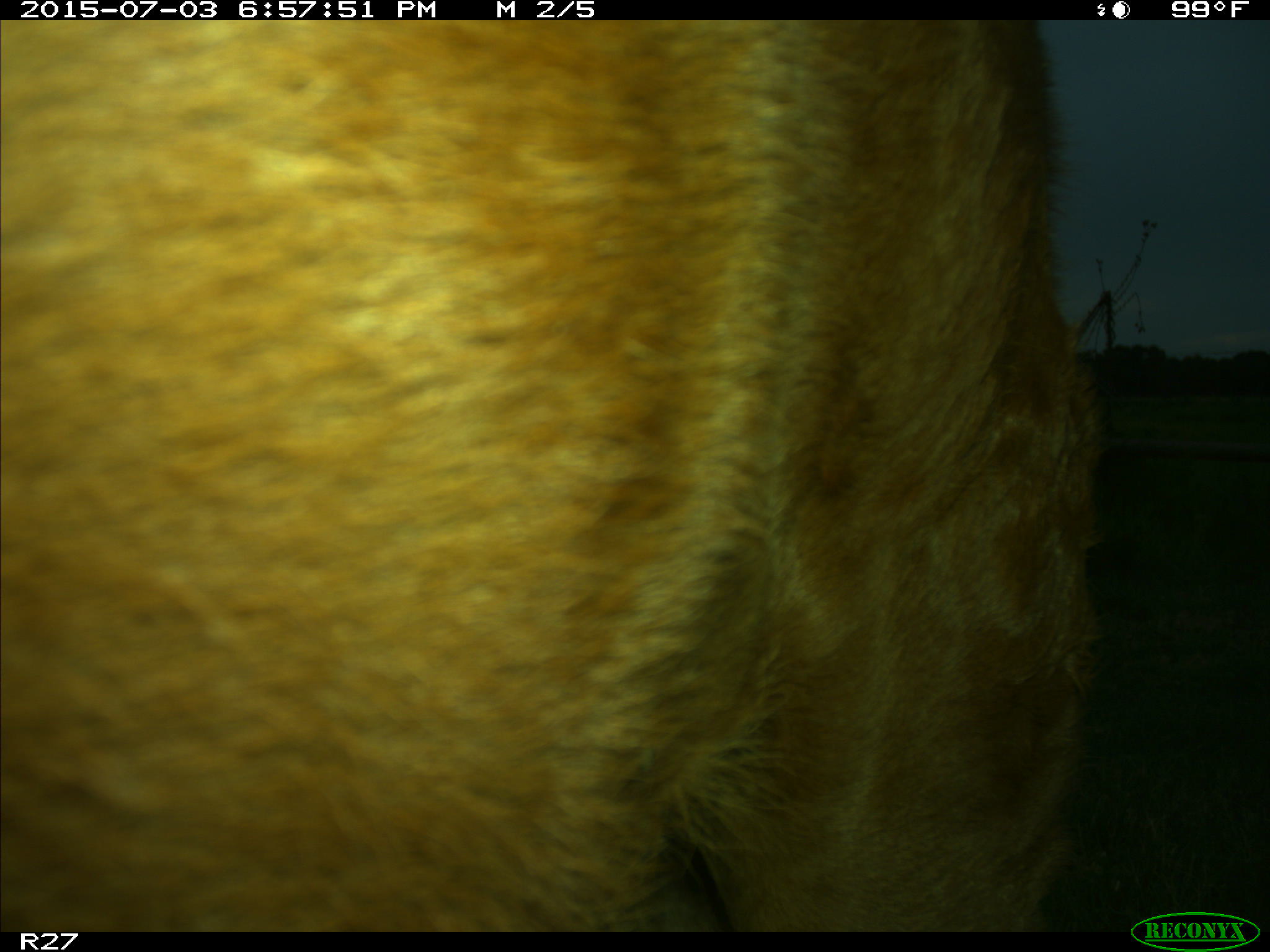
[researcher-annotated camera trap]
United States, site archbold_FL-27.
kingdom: Animalia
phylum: Chordata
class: Mammalia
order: Artiodactyla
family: Bovidae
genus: Bos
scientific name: Bos taurus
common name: domestic cow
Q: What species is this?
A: Bos taurus (domestic cow).